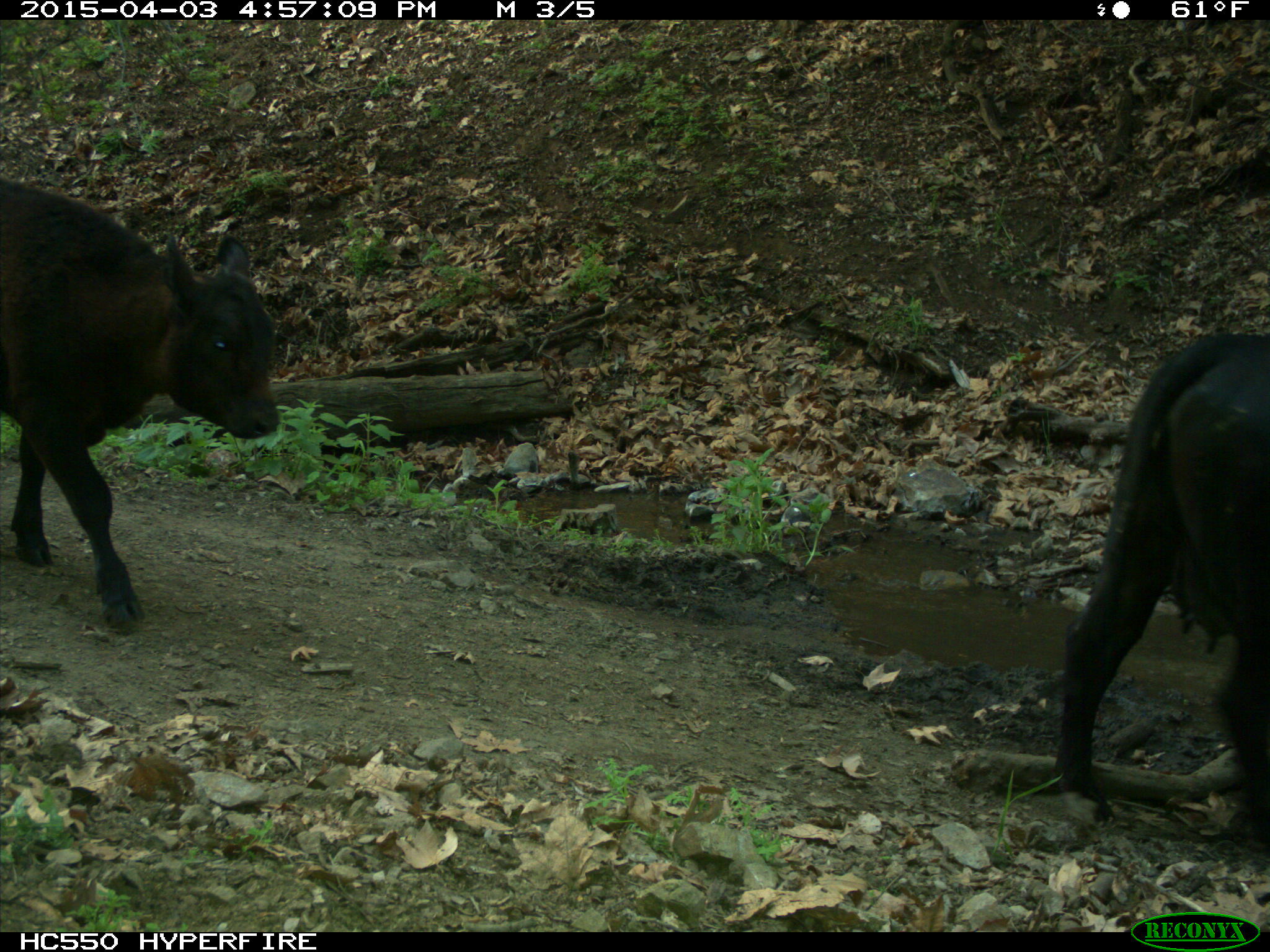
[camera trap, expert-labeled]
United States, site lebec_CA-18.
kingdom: Animalia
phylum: Chordata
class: Mammalia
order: Artiodactyla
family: Bovidae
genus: Bos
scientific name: Bos taurus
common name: domestic cow